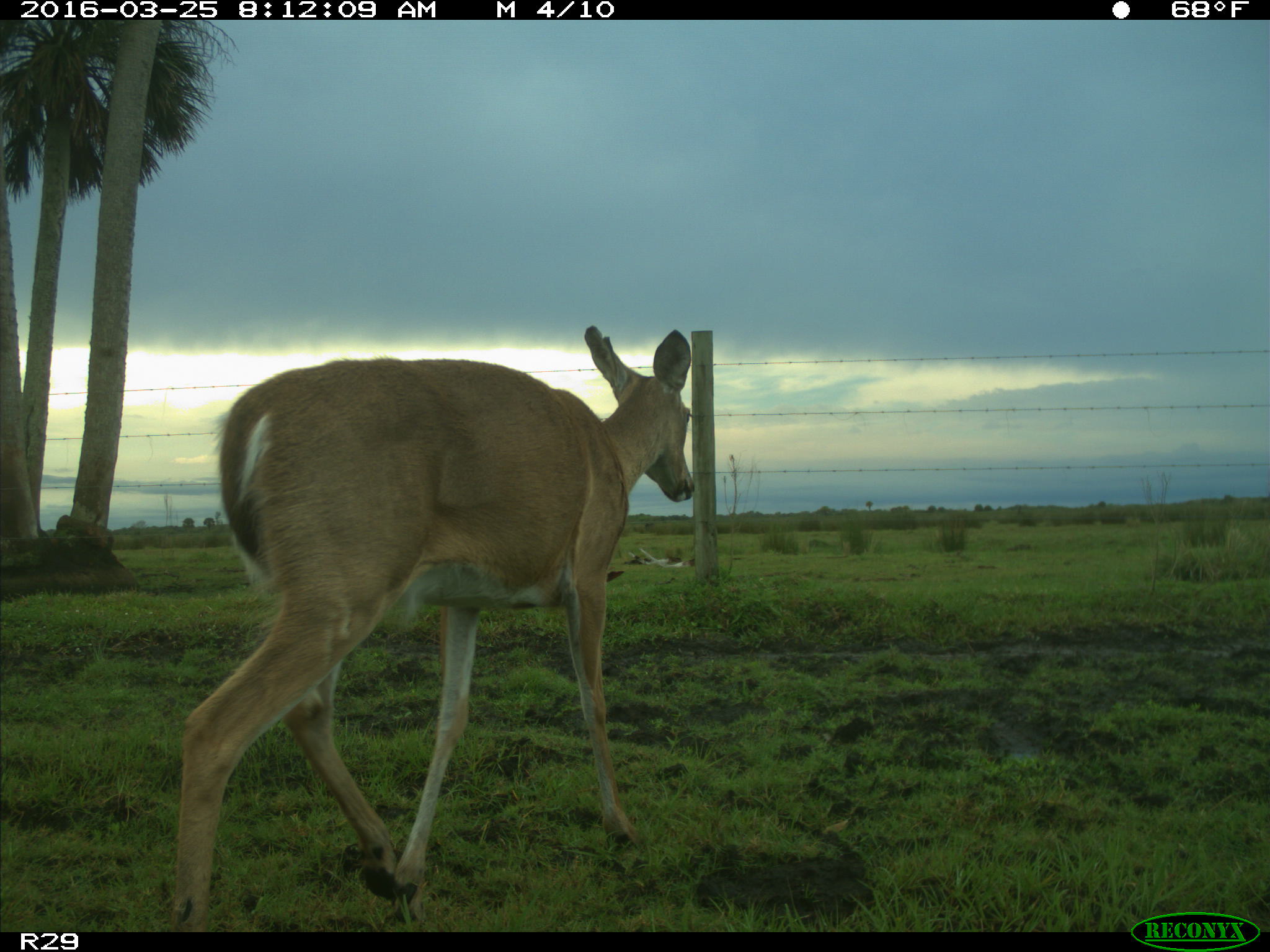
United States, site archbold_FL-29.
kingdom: Animalia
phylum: Chordata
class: Mammalia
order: Artiodactyla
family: Cervidae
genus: Odocoileus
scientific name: Odocoileus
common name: deer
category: unidentified deer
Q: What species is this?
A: Unidentified deer (deer) (Odocoileus).